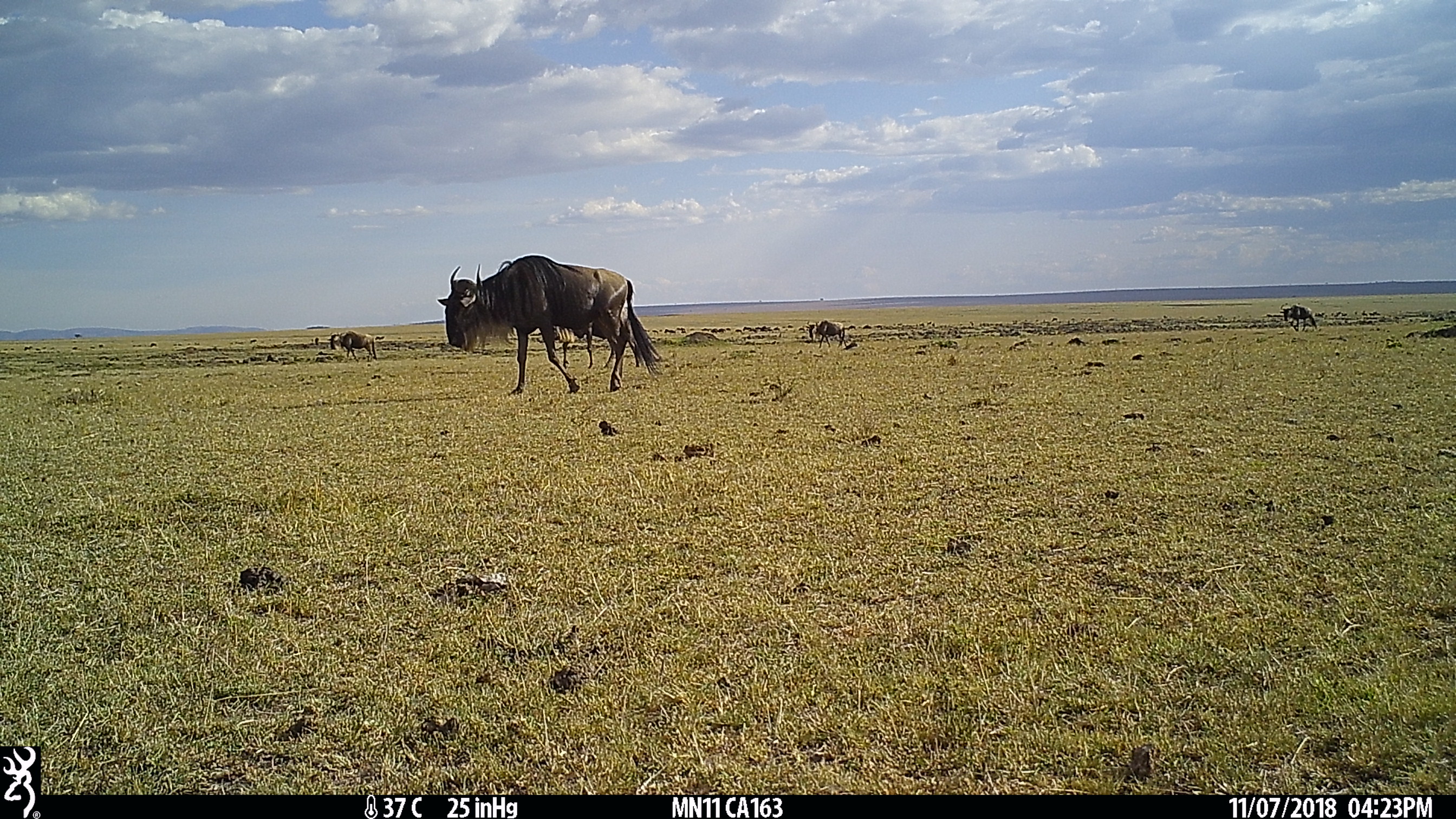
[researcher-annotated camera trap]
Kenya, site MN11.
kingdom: Animalia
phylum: Chordata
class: Mammalia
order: Artiodactyla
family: Bovidae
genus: Connochaetes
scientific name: Connochaetes taurinus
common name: blue wildebeest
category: wildebeest